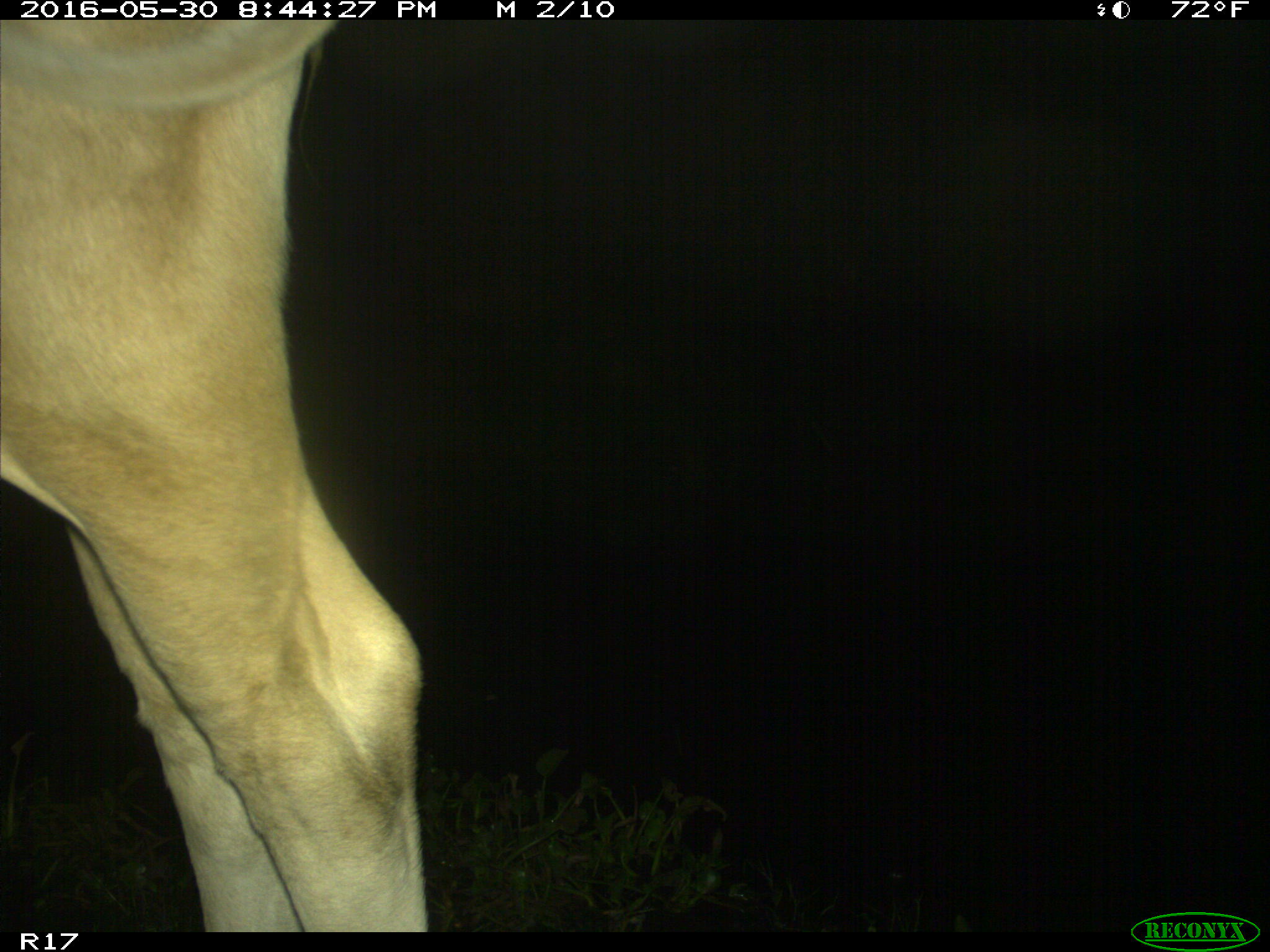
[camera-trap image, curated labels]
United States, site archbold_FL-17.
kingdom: Animalia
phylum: Chordata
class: Mammalia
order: Artiodactyla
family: Bovidae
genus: Bos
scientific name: Bos taurus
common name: domestic cow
Bos taurus (domestic cow).